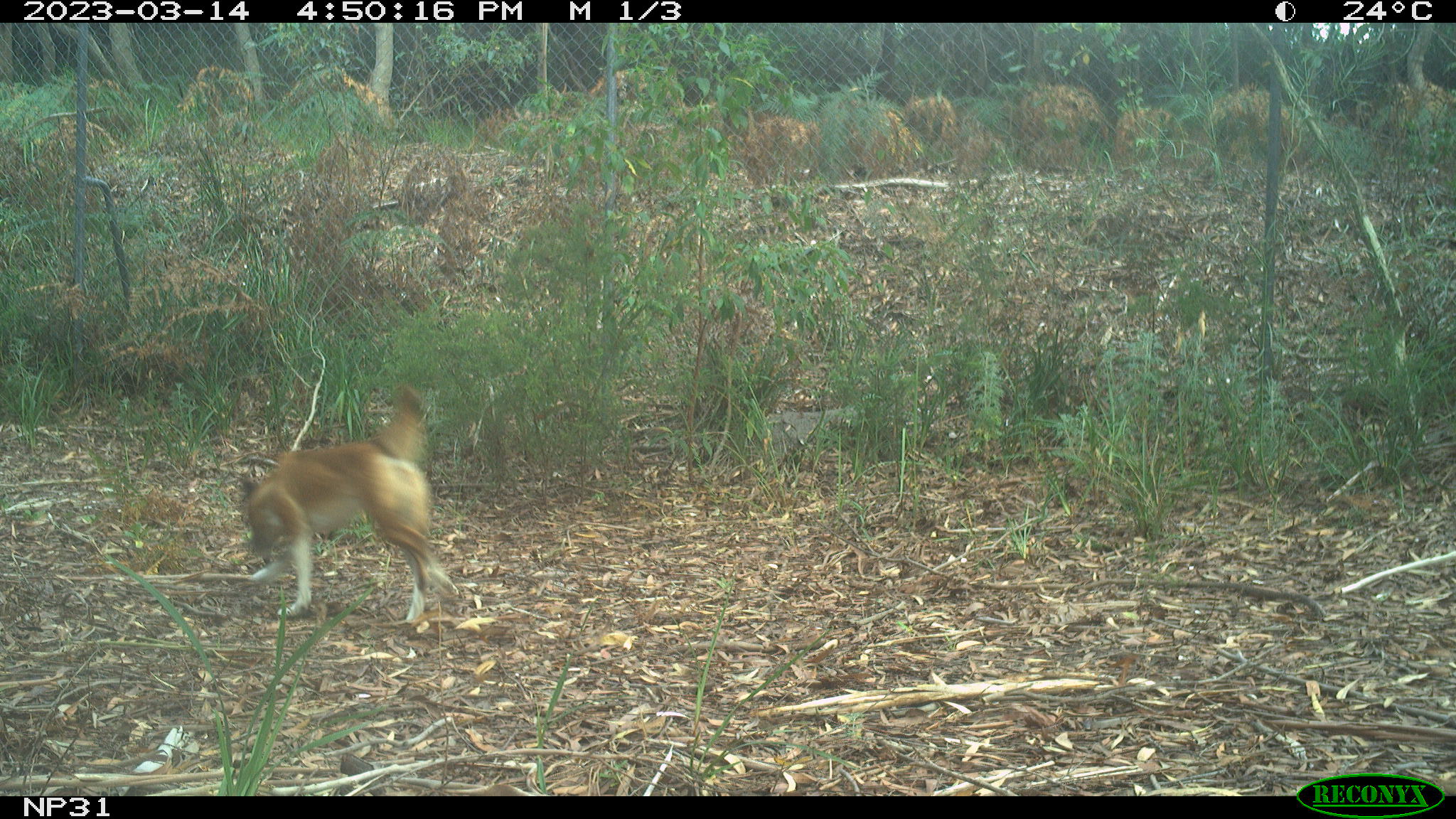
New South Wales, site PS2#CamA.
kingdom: Animalia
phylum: Chordata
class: Mammalia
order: Carnivora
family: Canidae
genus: Canis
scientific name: Canis familiaris dingo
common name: dingo